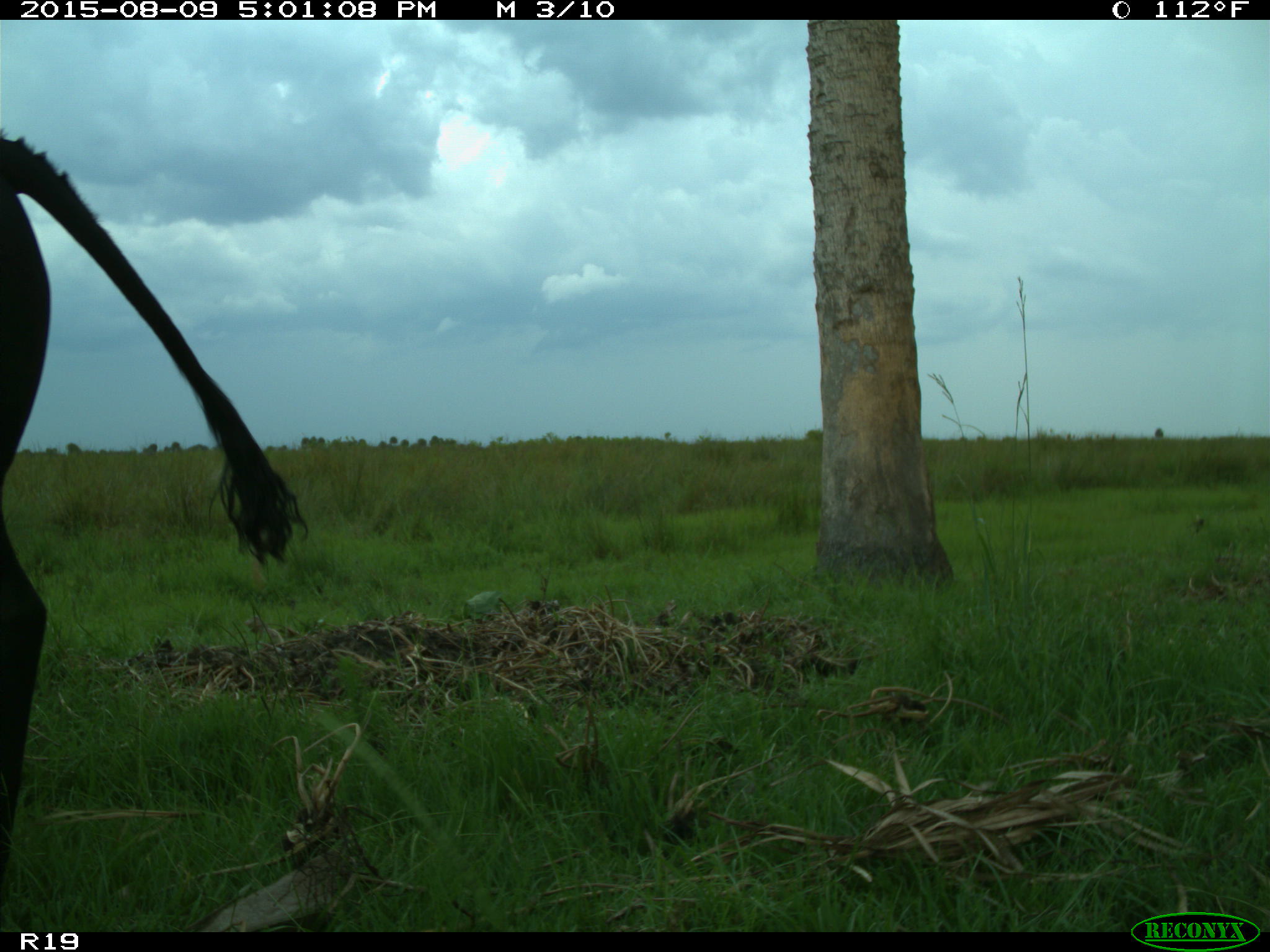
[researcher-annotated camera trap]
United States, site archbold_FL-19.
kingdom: Animalia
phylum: Chordata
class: Mammalia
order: Artiodactyla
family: Bovidae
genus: Bos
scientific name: Bos taurus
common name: domestic cow